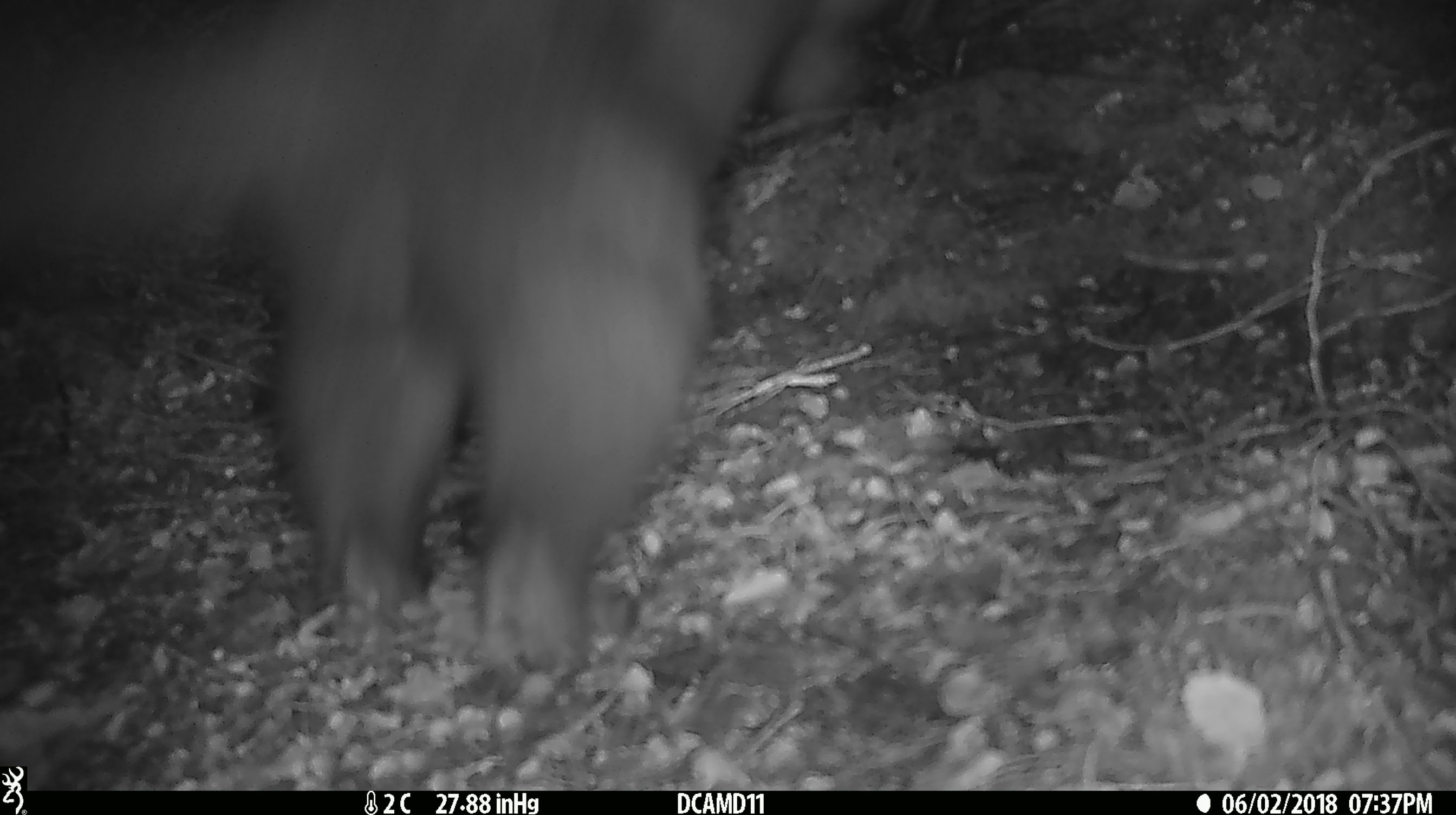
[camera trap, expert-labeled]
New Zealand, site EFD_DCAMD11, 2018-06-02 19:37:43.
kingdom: Animalia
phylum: Chordata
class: Mammalia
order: Diprotodontia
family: Phalangeridae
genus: Trichosurus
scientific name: Trichosurus vulpecula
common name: common brushtail possum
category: possum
Possum (common brushtail possum) (Trichosurus vulpecula).